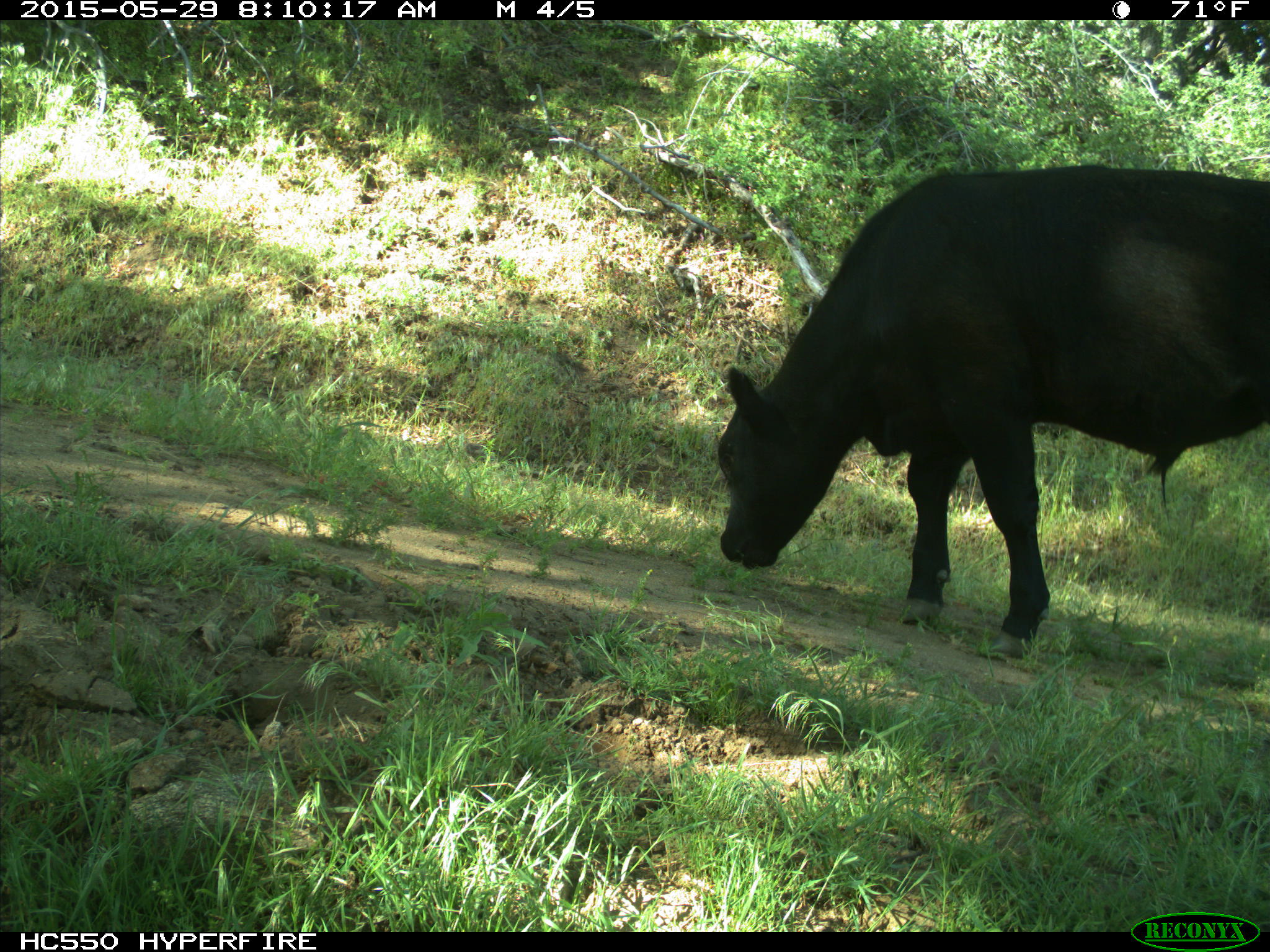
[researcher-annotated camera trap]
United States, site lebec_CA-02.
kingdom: Animalia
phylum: Chordata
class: Mammalia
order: Artiodactyla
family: Bovidae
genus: Bos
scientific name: Bos taurus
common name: domestic cow